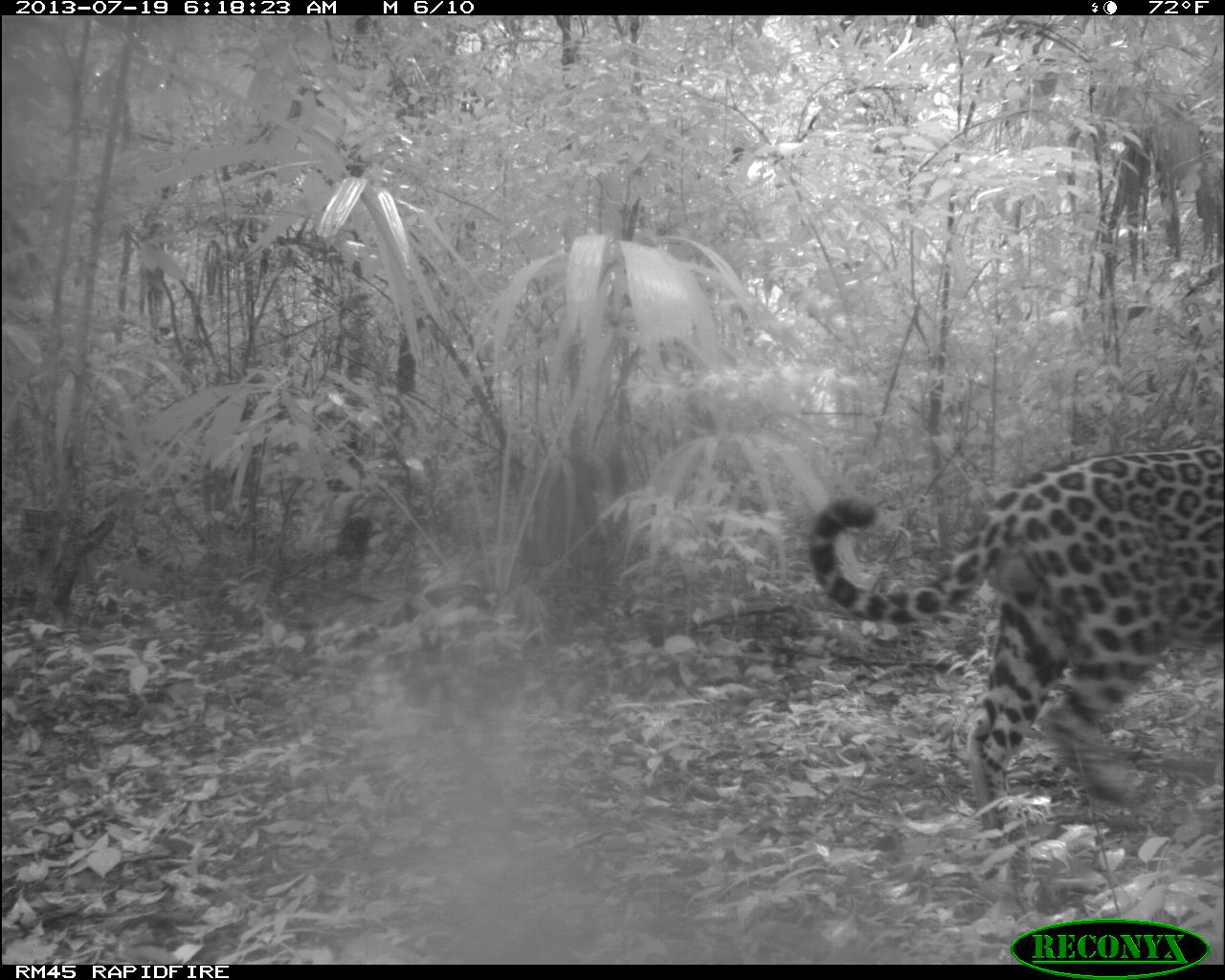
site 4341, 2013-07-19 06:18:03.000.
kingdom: Animalia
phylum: Chordata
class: Mammalia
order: Carnivora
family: Felidae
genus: Panthera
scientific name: Panthera onca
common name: jaguar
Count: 1.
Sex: male.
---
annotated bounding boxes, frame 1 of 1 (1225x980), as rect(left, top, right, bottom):
panthera onca: rect(808, 440, 1224, 842)